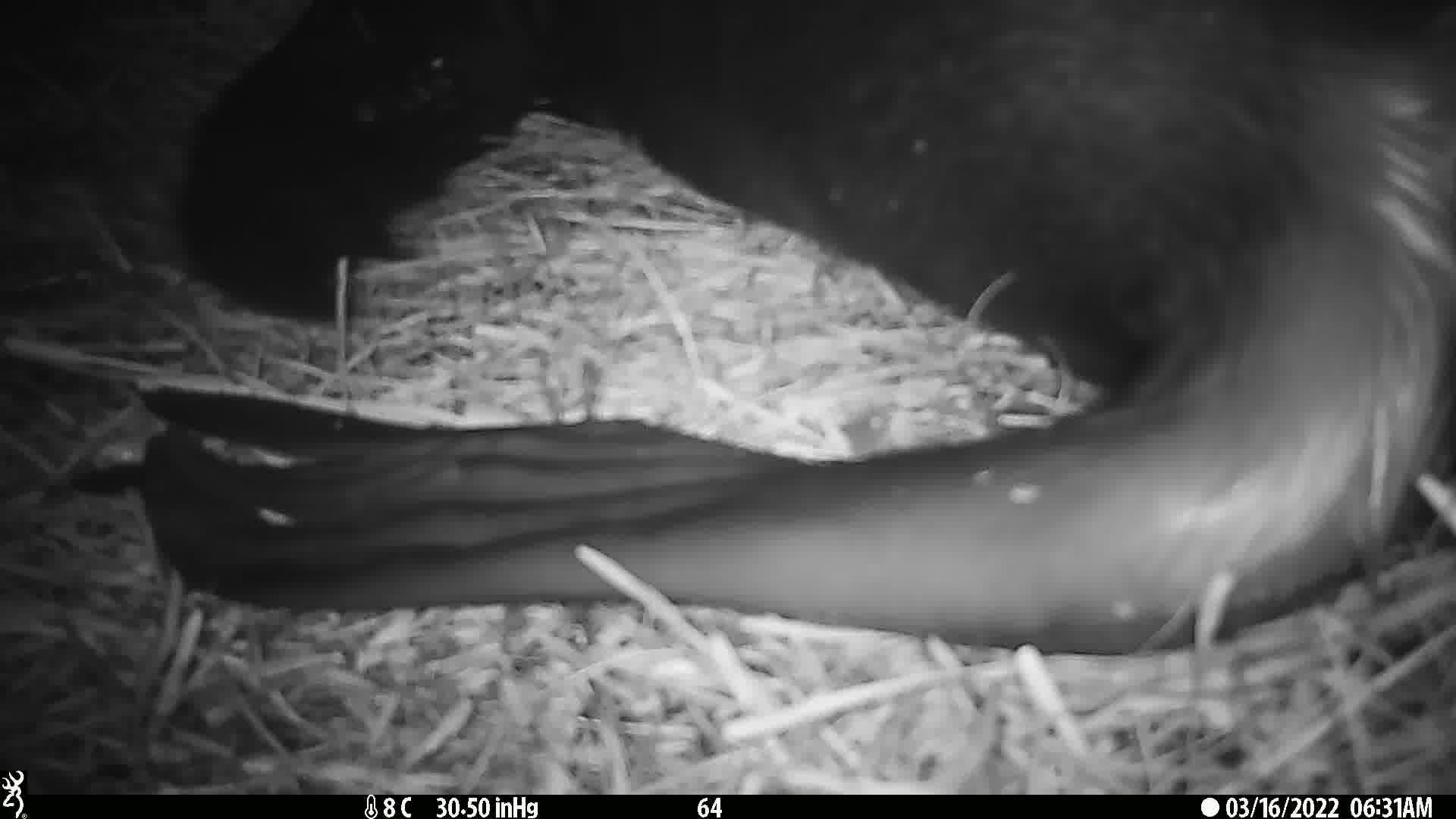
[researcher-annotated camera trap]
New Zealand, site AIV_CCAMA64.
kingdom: Animalia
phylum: Chordata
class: Mammalia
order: Carnivora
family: Otariidae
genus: Phocarctos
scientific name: Phocarctos hookeri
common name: new zealand sea lion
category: sealion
Sealion (new zealand sea lion) (Phocarctos hookeri).